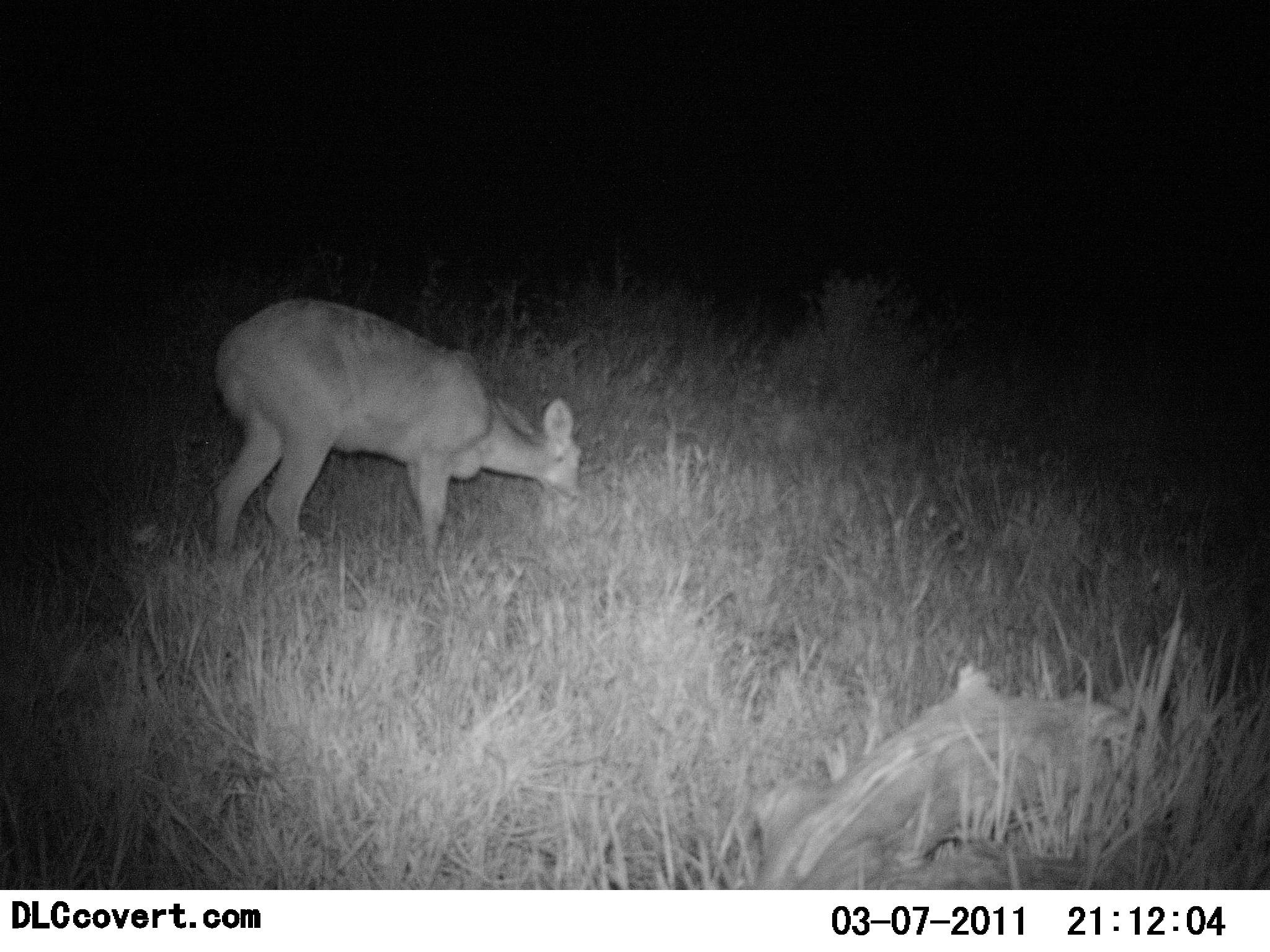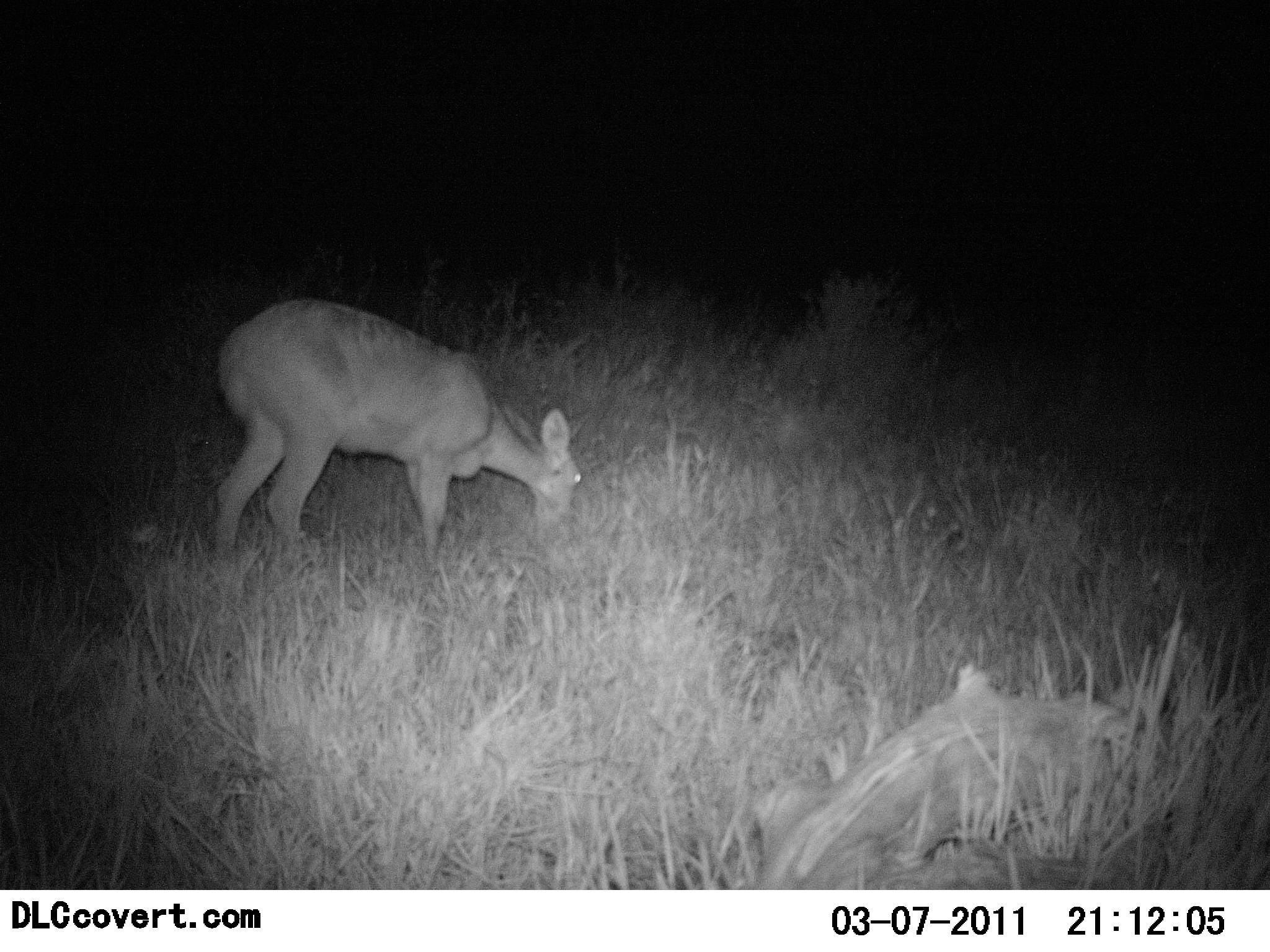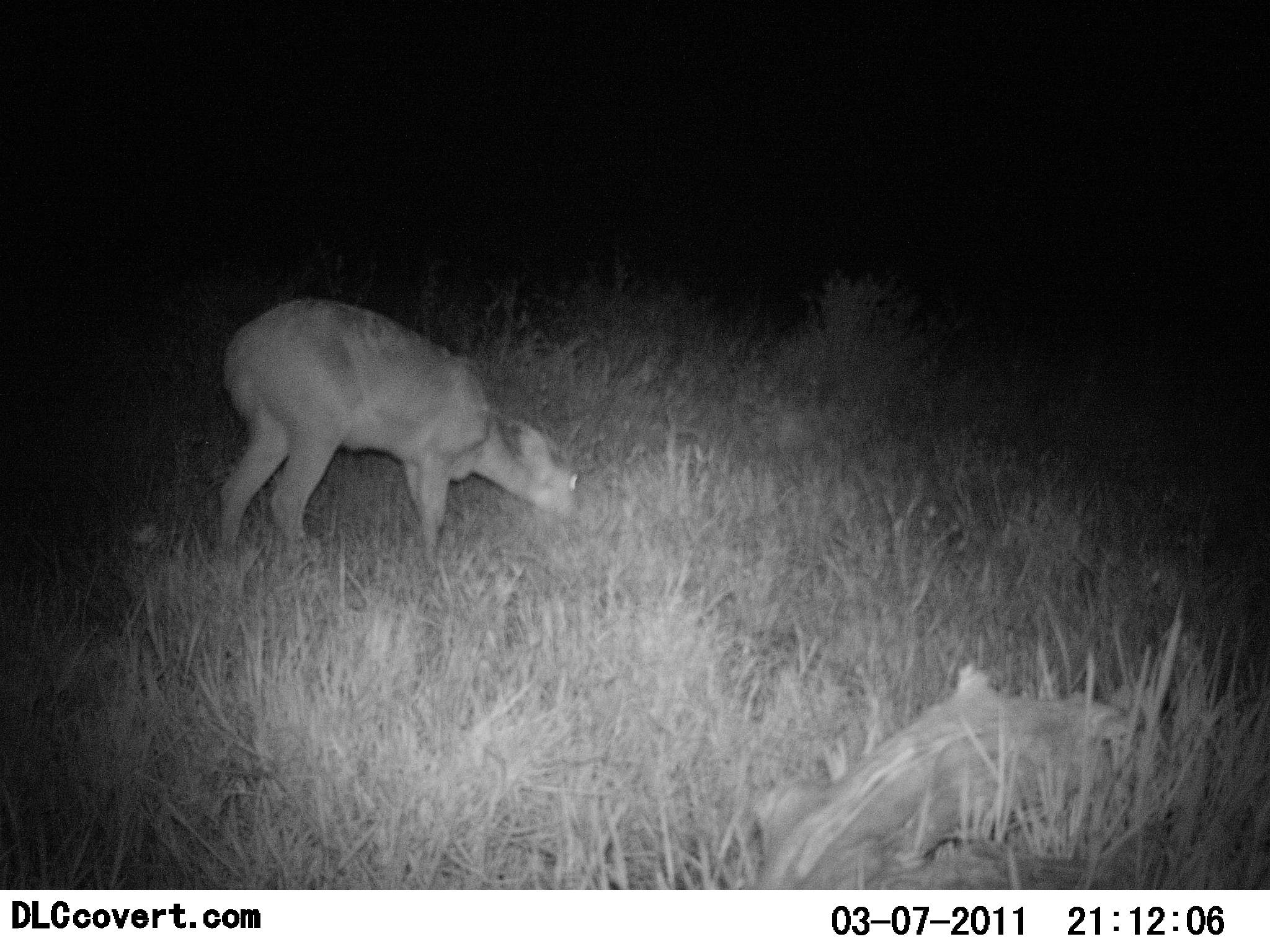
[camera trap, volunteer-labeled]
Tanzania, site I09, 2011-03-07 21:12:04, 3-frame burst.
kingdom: Animalia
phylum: Chordata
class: Mammalia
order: Artiodactyla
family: Bovidae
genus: Redunca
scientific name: Redunca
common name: reedbuck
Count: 1.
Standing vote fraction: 9%.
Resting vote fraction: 0%.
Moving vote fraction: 0%.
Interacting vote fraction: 0%.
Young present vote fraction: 0%.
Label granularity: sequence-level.